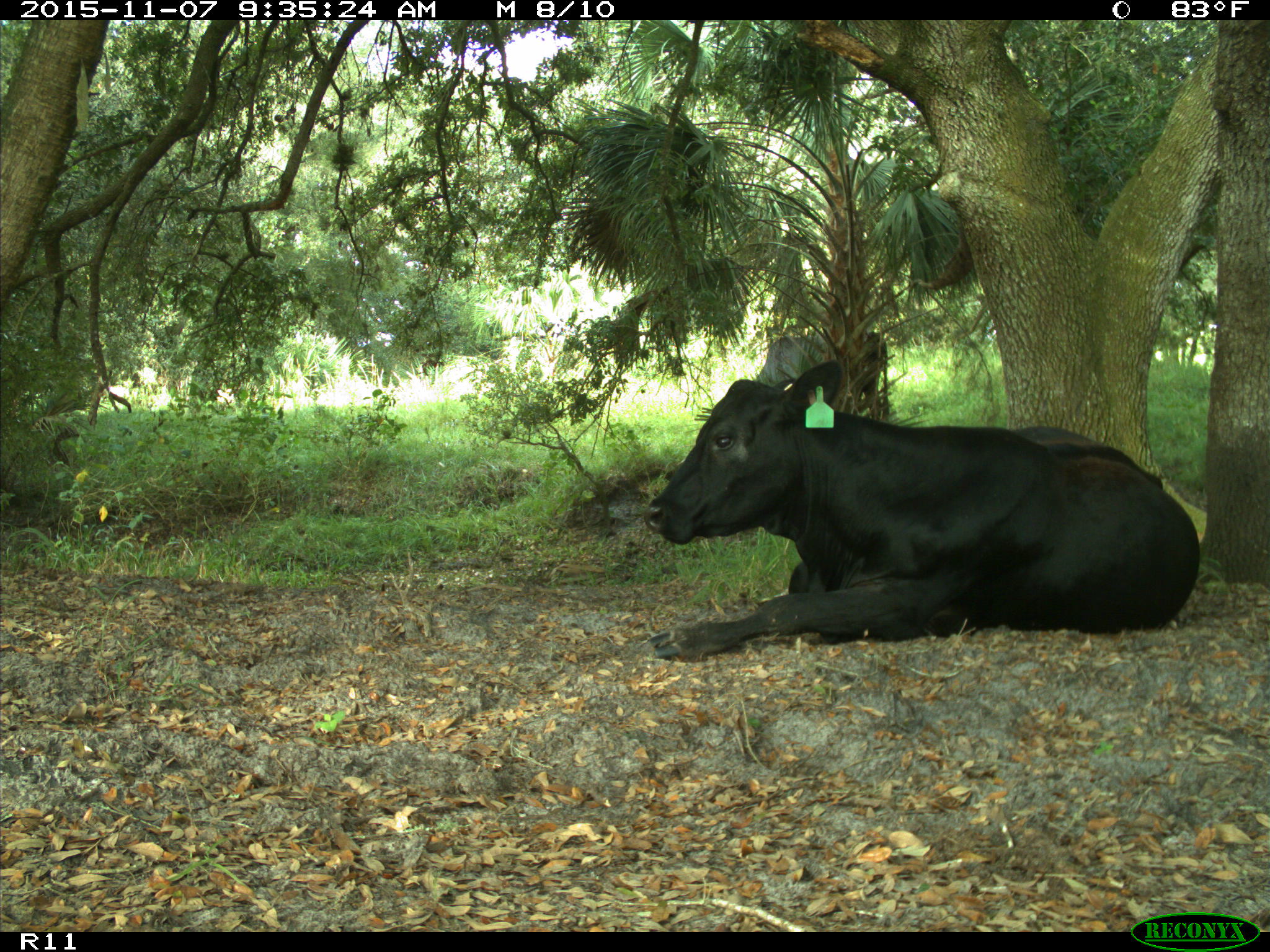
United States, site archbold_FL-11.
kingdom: Animalia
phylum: Chordata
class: Mammalia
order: Artiodactyla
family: Bovidae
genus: Bos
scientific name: Bos taurus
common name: domestic cow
Bos taurus (domestic cow).